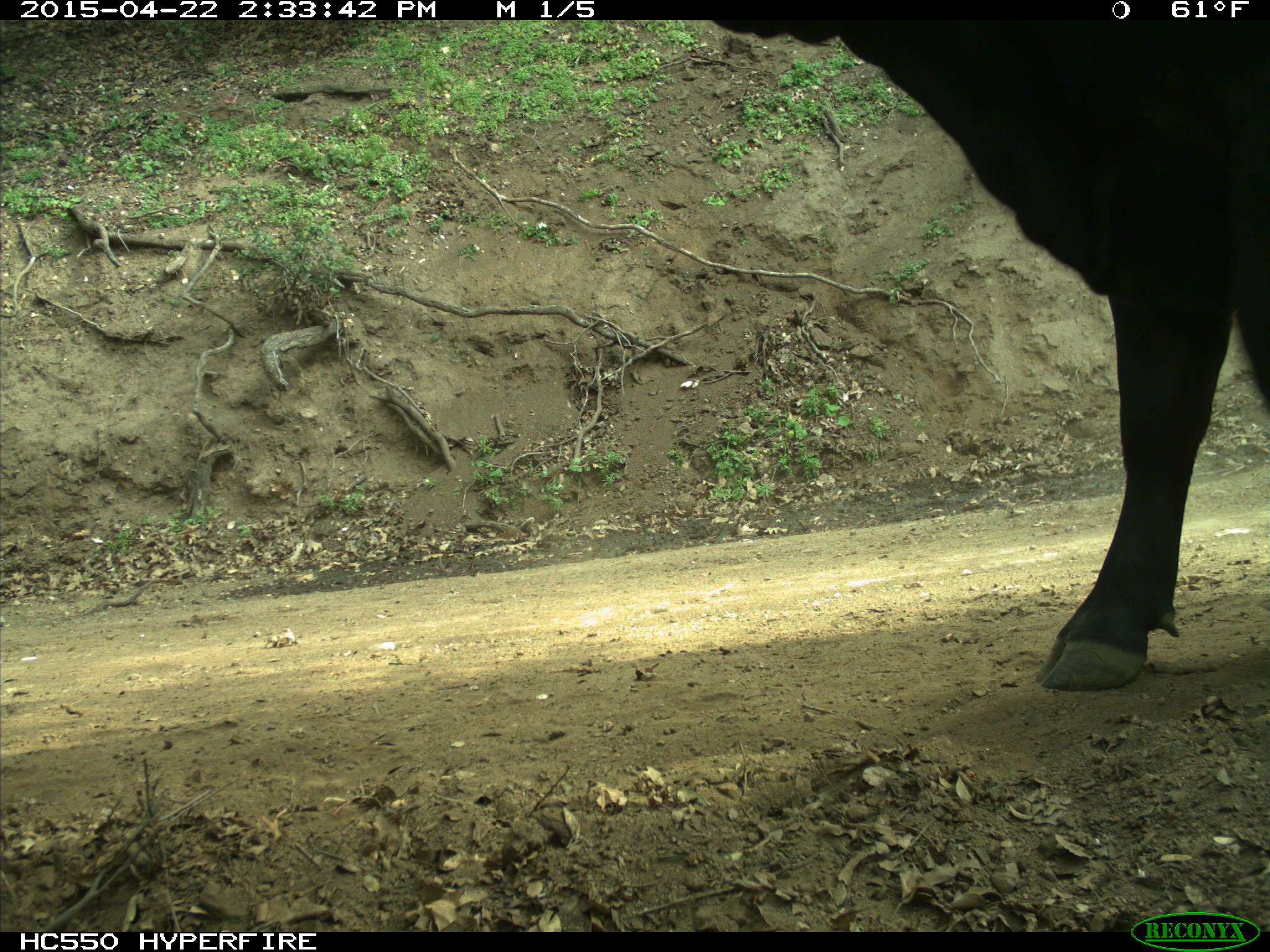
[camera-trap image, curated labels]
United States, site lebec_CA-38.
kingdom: Animalia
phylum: Chordata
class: Mammalia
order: Artiodactyla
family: Bovidae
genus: Bos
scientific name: Bos taurus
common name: domestic cow